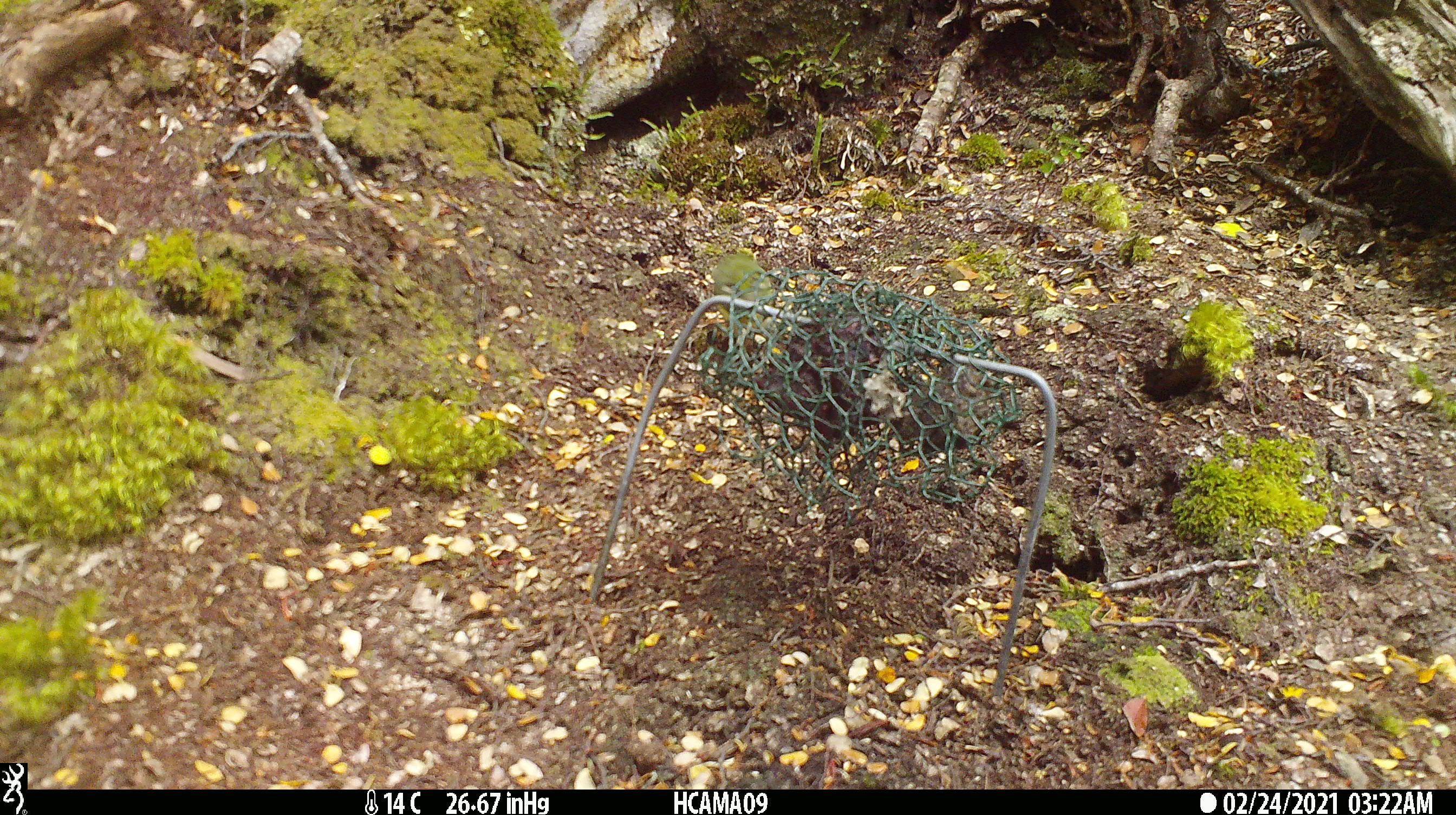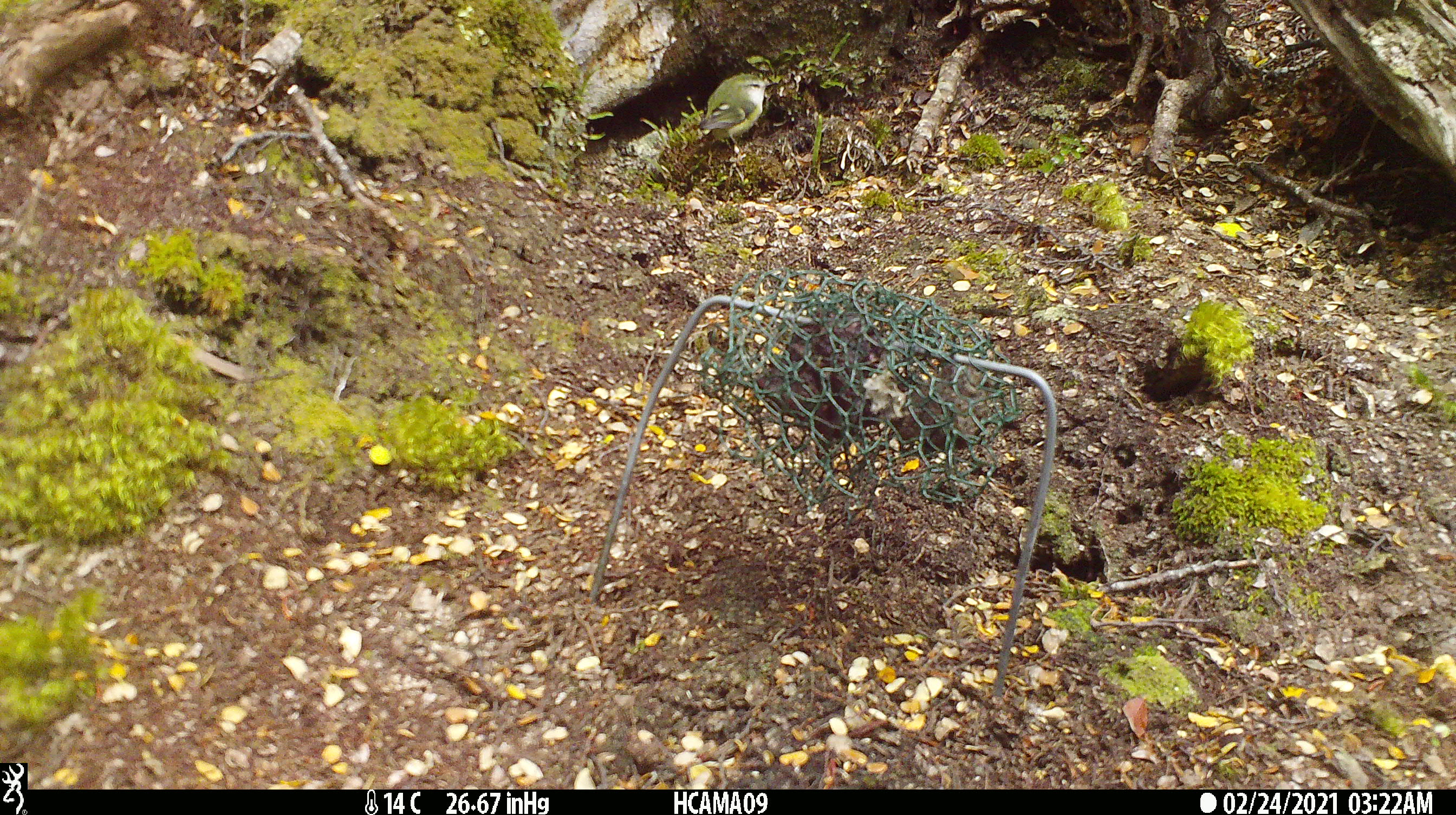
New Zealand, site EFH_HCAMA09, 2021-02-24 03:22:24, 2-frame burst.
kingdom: Animalia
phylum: Chordata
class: Aves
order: Passeriformes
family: Acanthisittidae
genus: Acanthisitta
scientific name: Acanthisitta chloris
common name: rifleman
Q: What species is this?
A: Rifleman (Acanthisitta chloris).